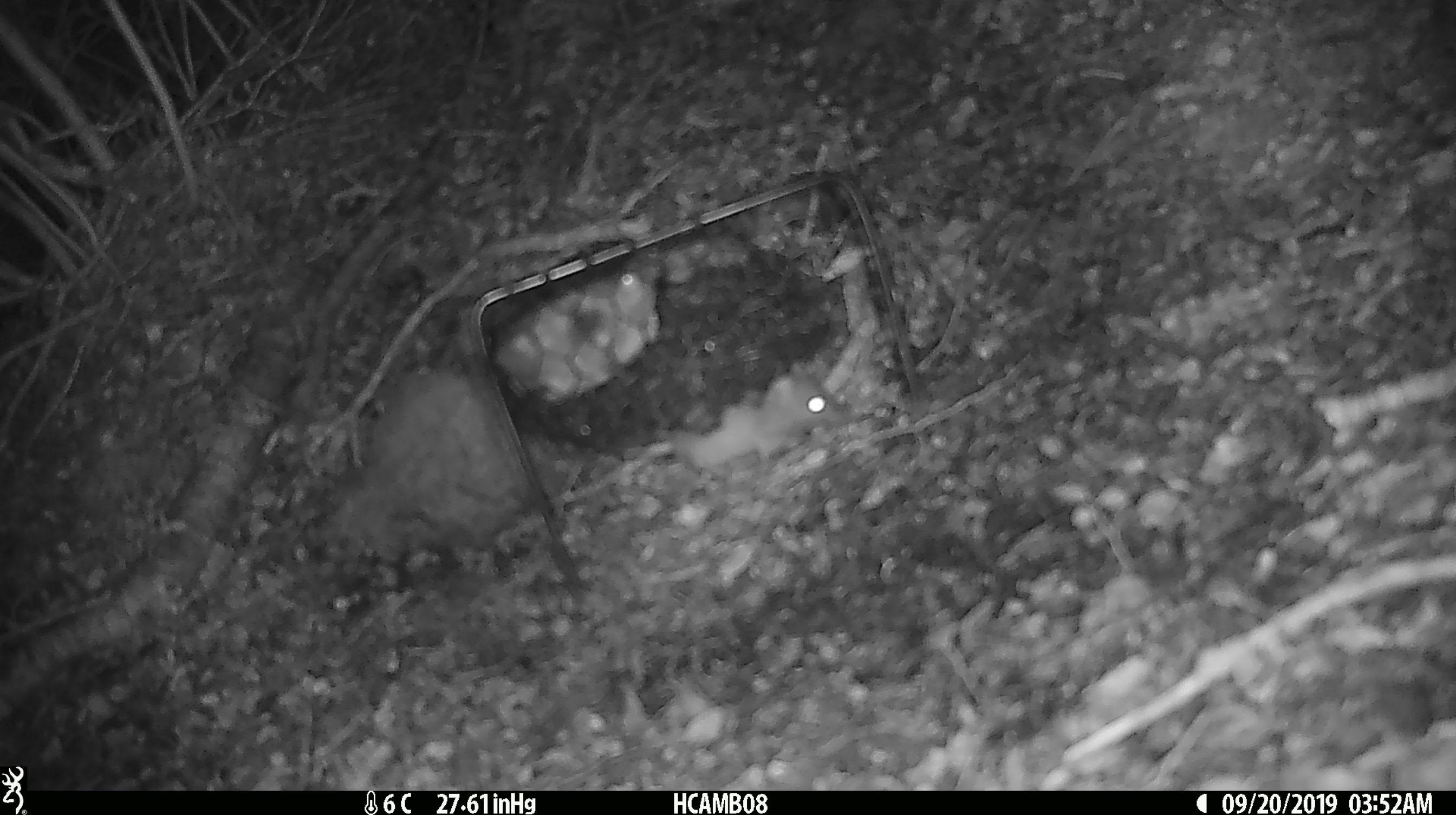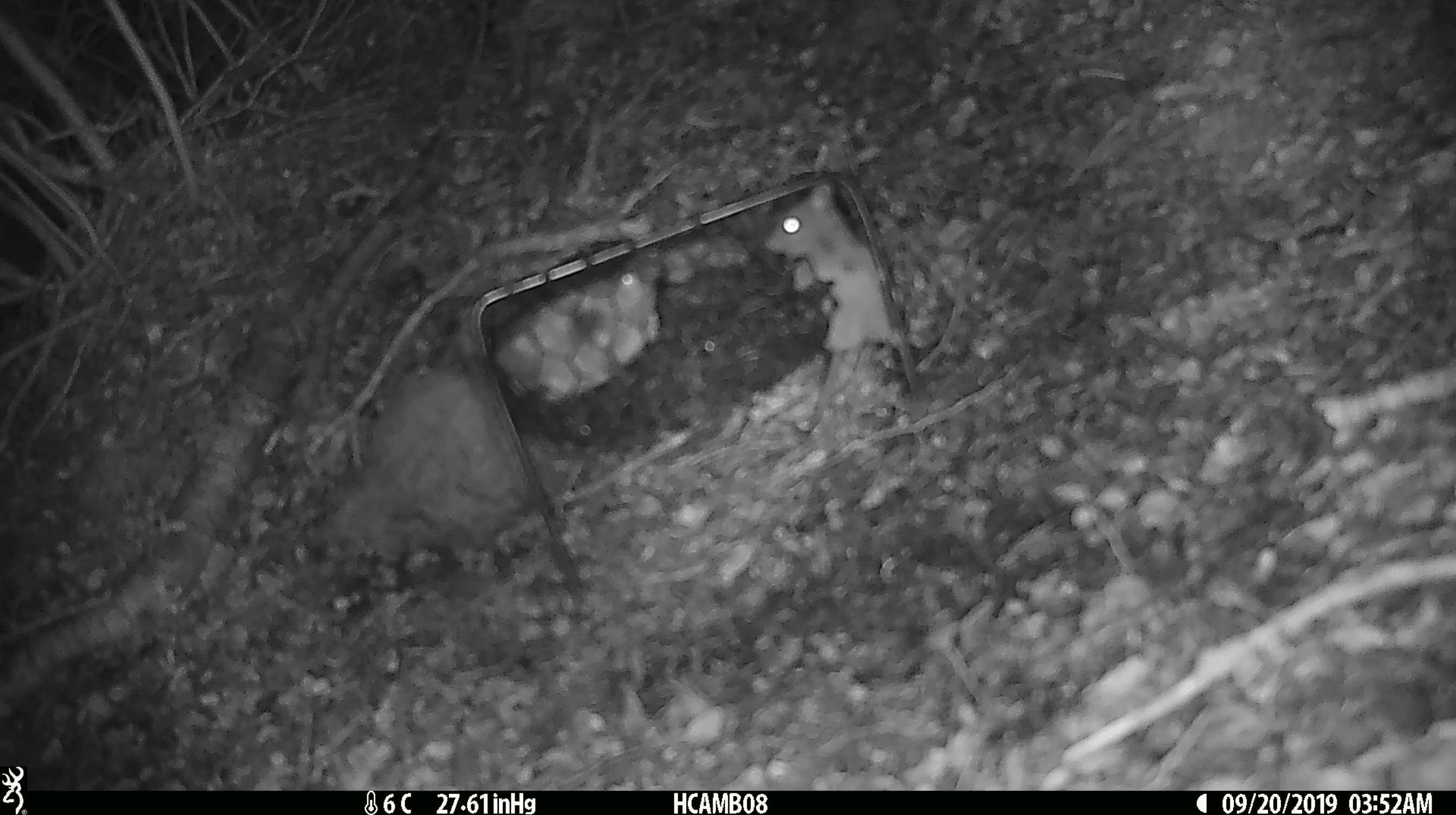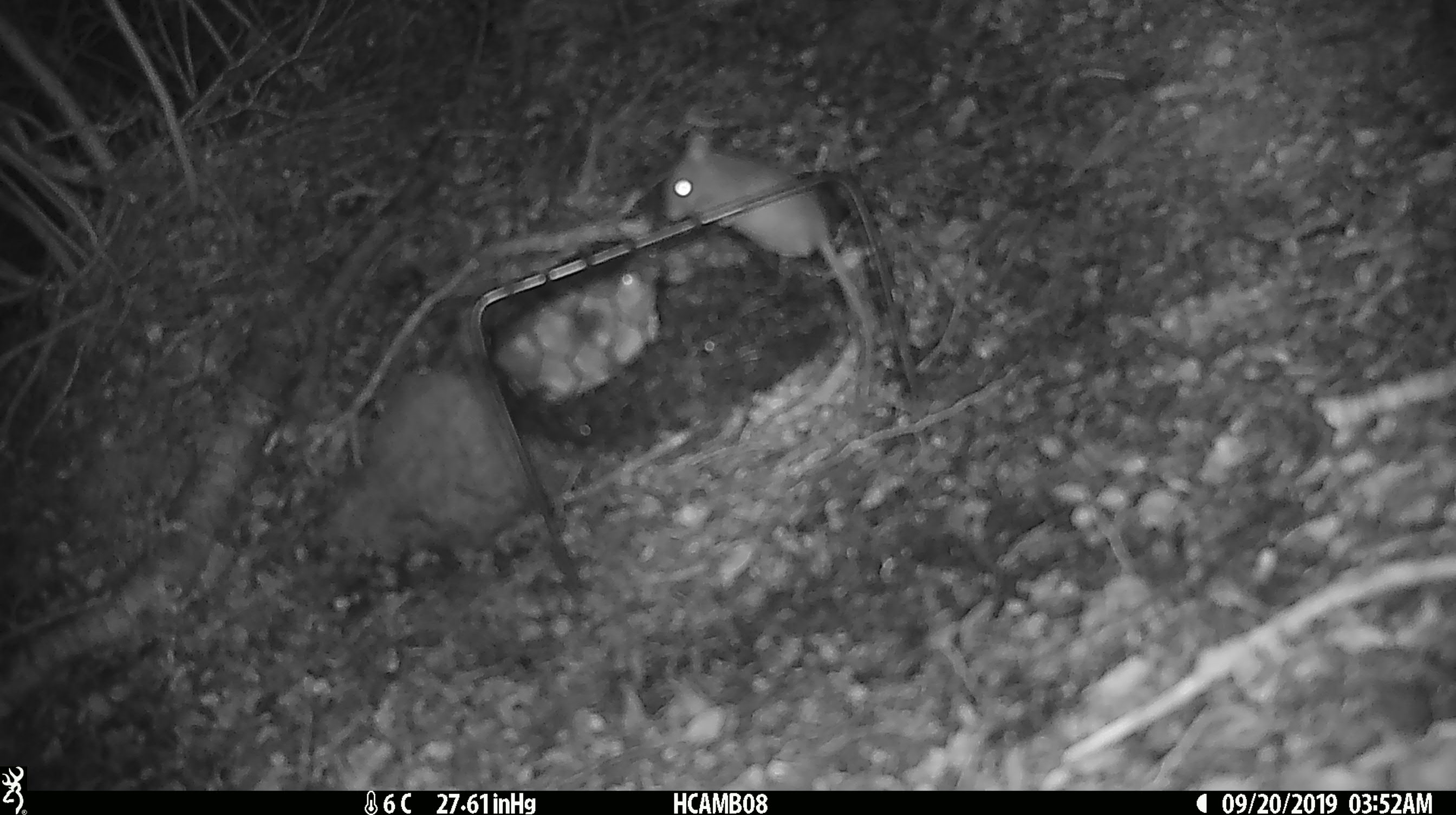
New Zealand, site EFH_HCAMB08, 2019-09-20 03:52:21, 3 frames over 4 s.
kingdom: Animalia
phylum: Chordata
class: Mammalia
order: Rodentia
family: Muridae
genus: Mus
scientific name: Mus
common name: mouse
Mouse (Mus).